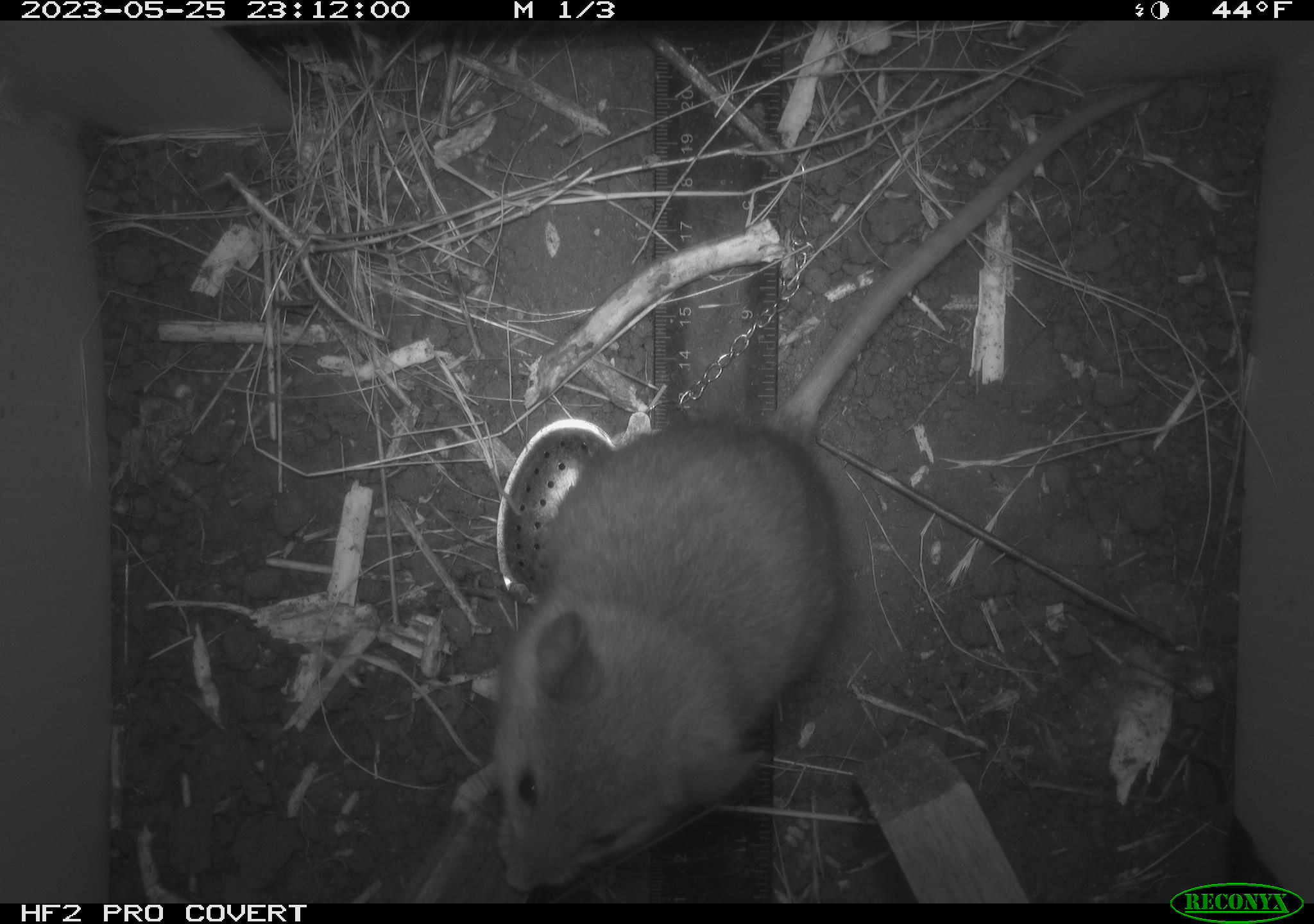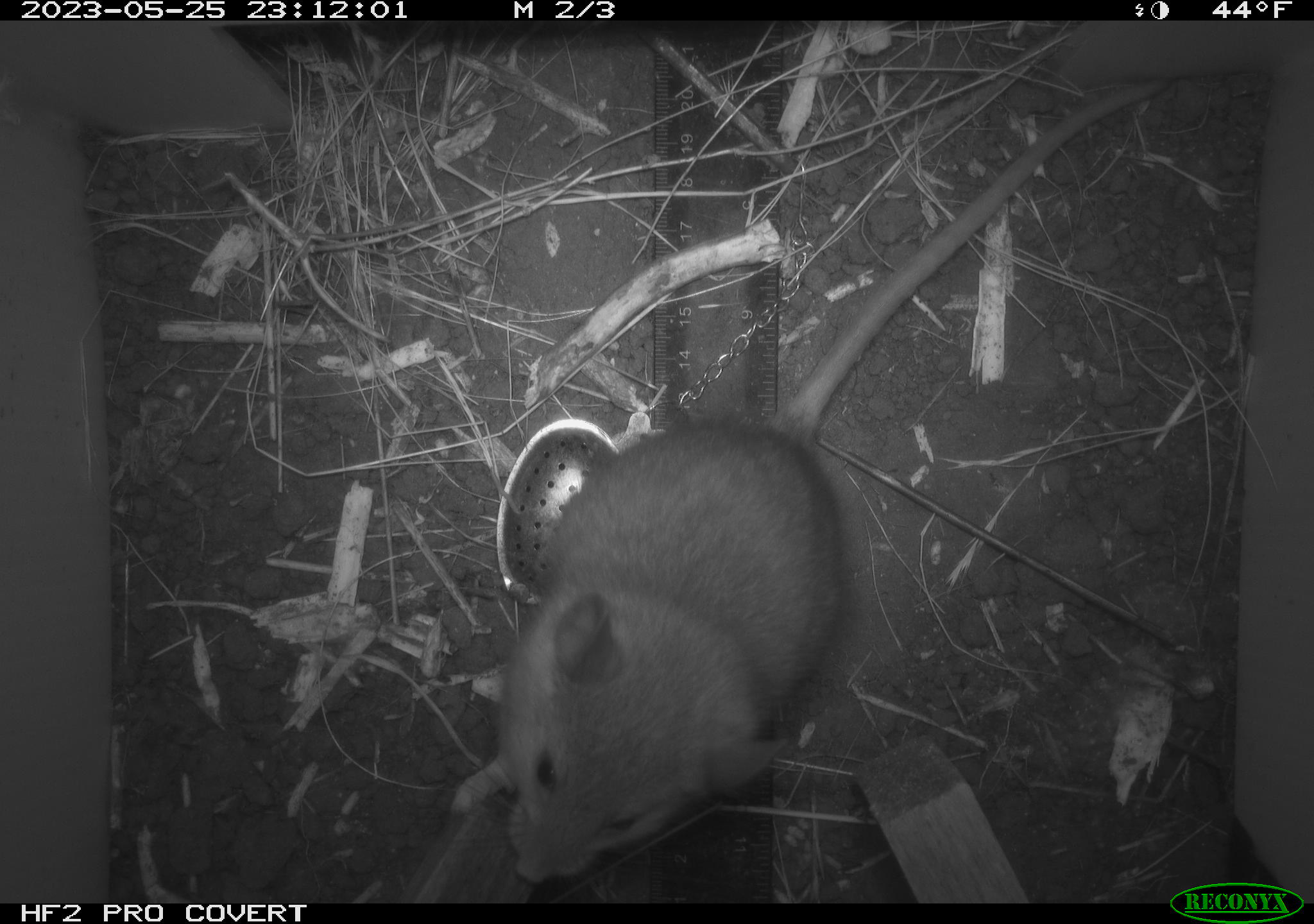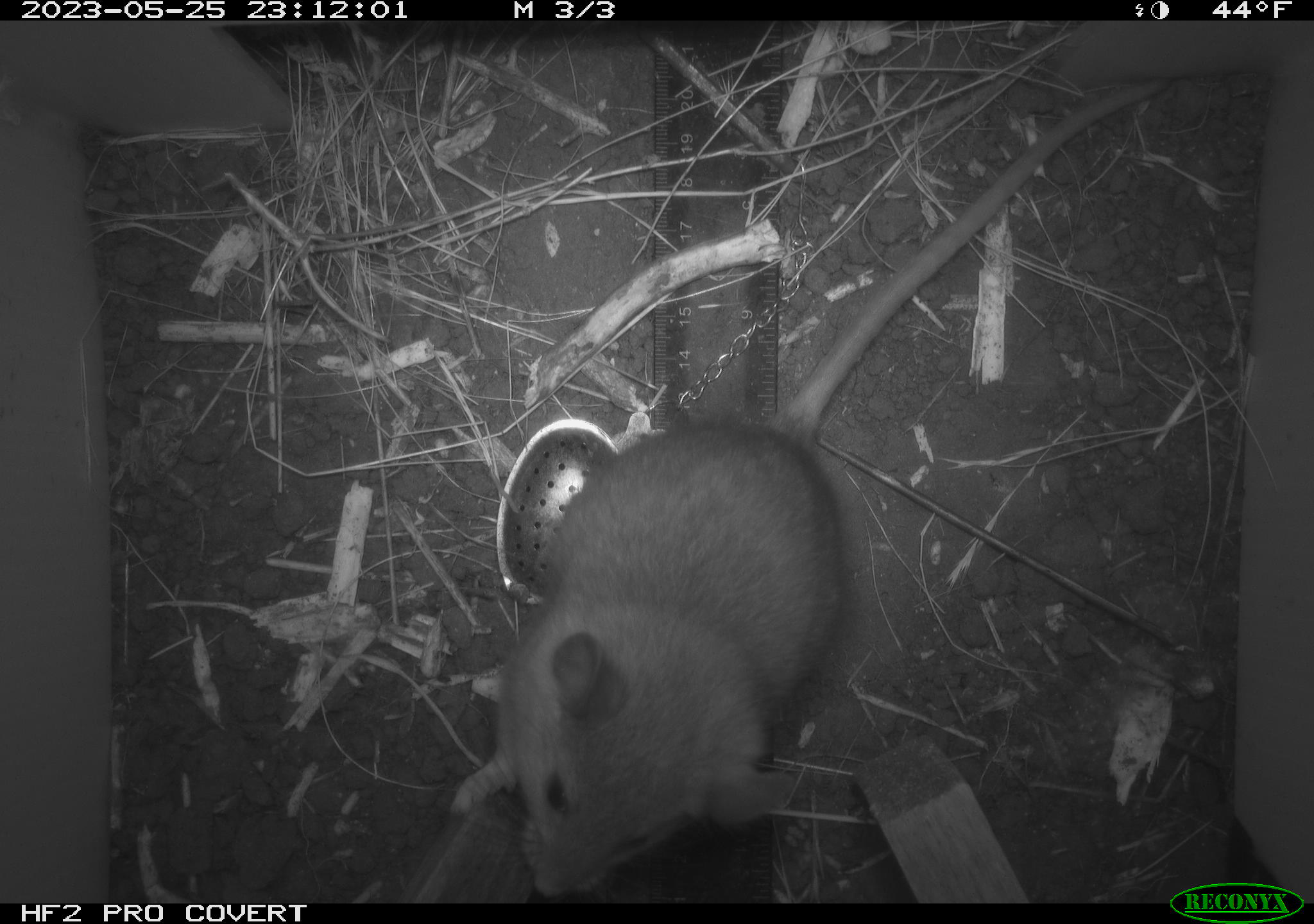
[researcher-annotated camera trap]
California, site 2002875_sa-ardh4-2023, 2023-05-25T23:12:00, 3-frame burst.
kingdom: Animalia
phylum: Chordata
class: Mammalia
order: Rodentia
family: Cricetidae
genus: Neotoma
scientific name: Neotoma fuscipes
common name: dusky-footed woodrat